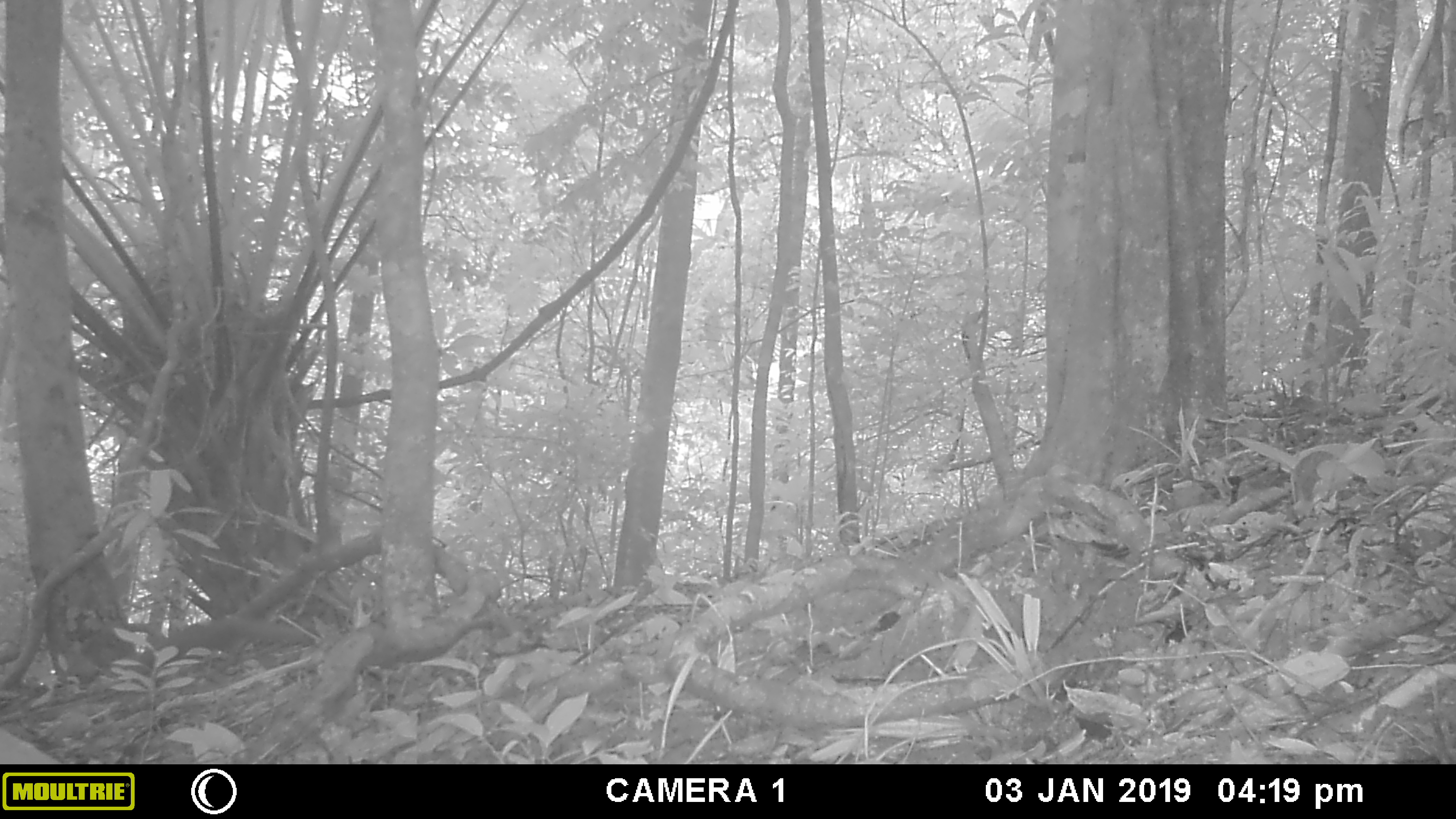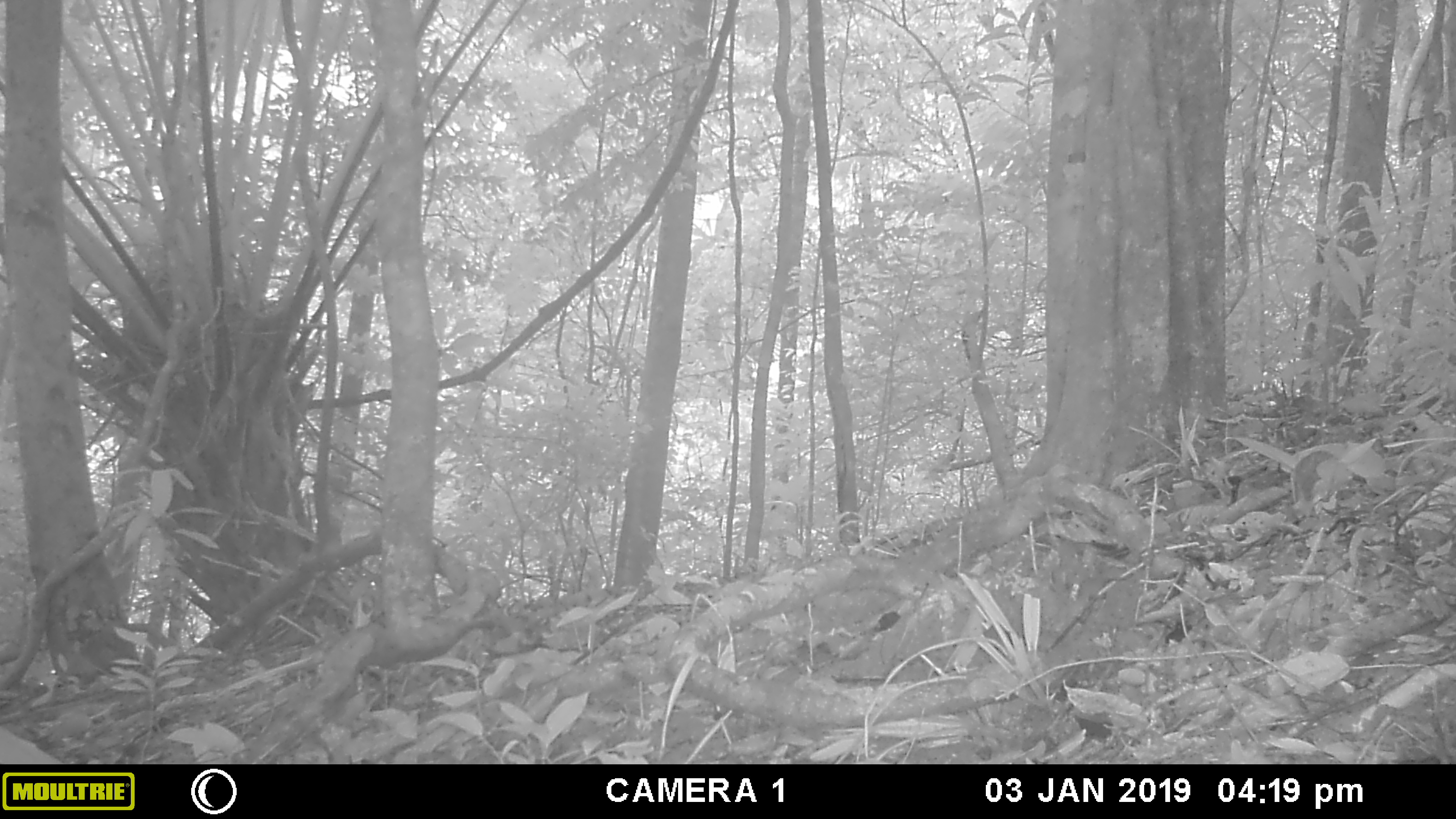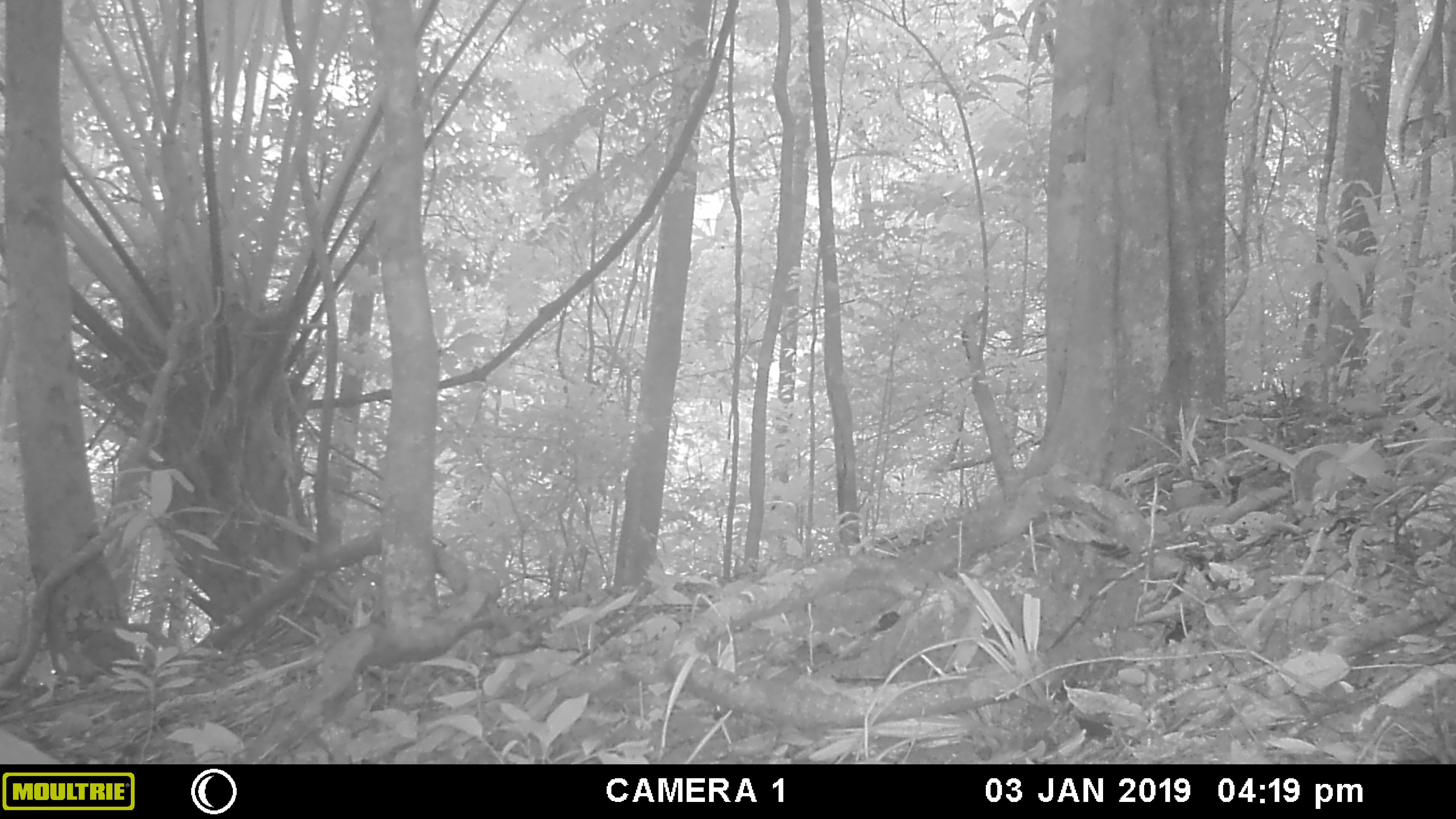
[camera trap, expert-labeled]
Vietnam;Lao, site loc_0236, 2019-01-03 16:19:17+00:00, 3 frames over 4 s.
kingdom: Animalia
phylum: Chordata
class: Mammalia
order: Carnivora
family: Mustelidae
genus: Melogale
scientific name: Melogale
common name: ferret badger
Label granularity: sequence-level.